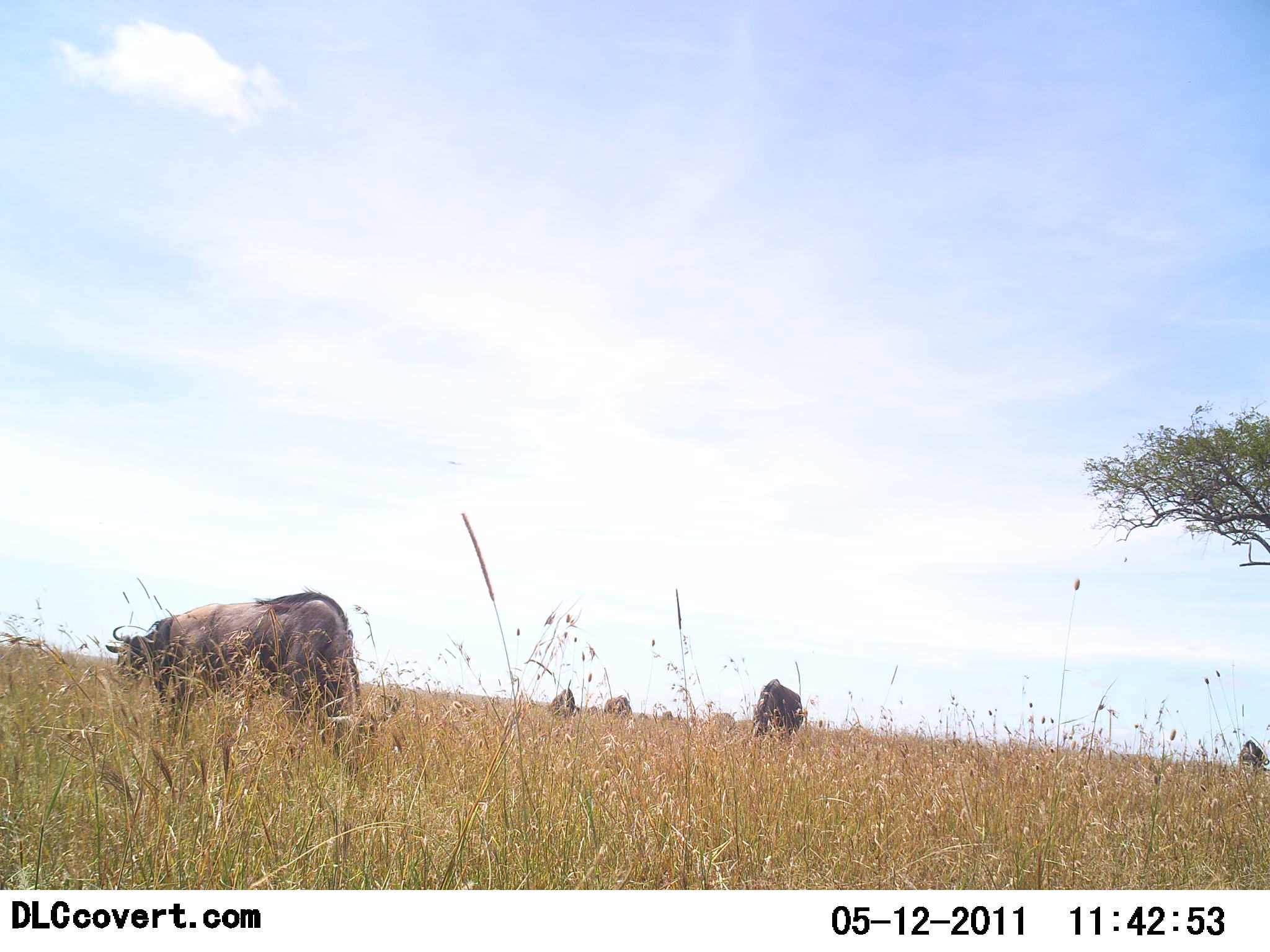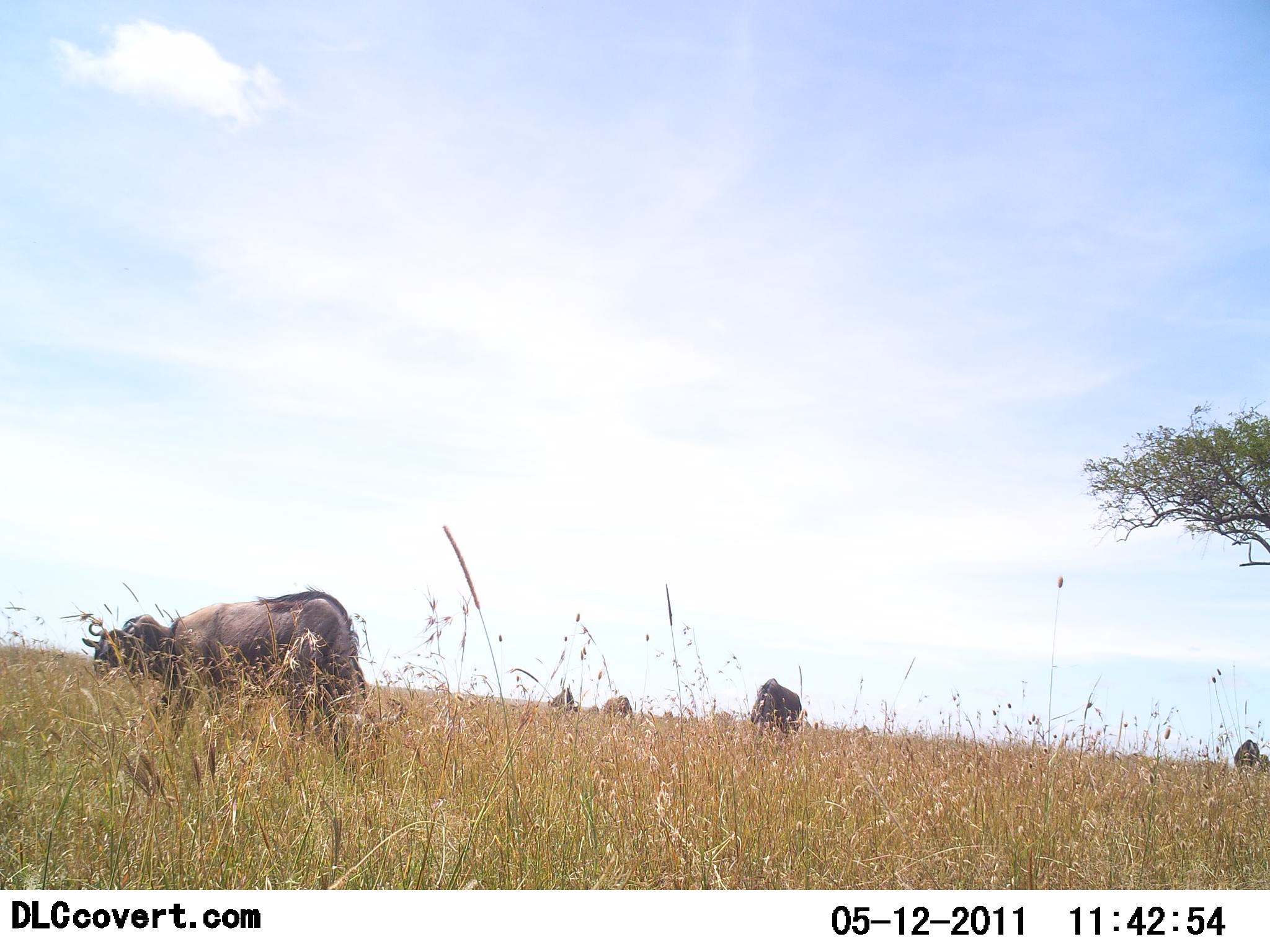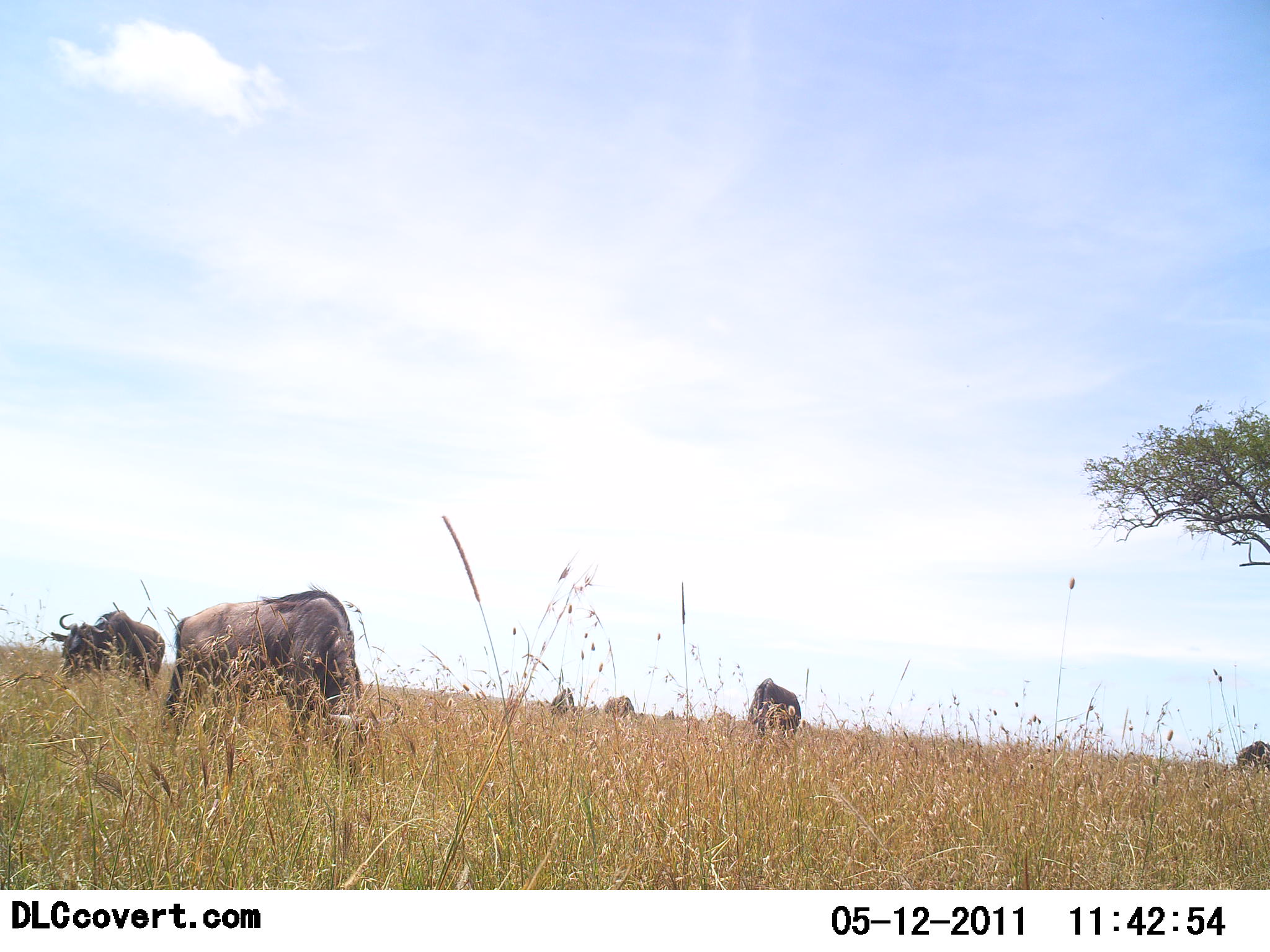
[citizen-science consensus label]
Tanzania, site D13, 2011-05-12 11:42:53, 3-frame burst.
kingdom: Animalia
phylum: Chordata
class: Mammalia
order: Artiodactyla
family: Bovidae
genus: Connochaetes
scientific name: Connochaetes taurinus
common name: blue wildebeest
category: wildebeest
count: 5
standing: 64%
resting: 9%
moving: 36%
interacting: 0%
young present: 0%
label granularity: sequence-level